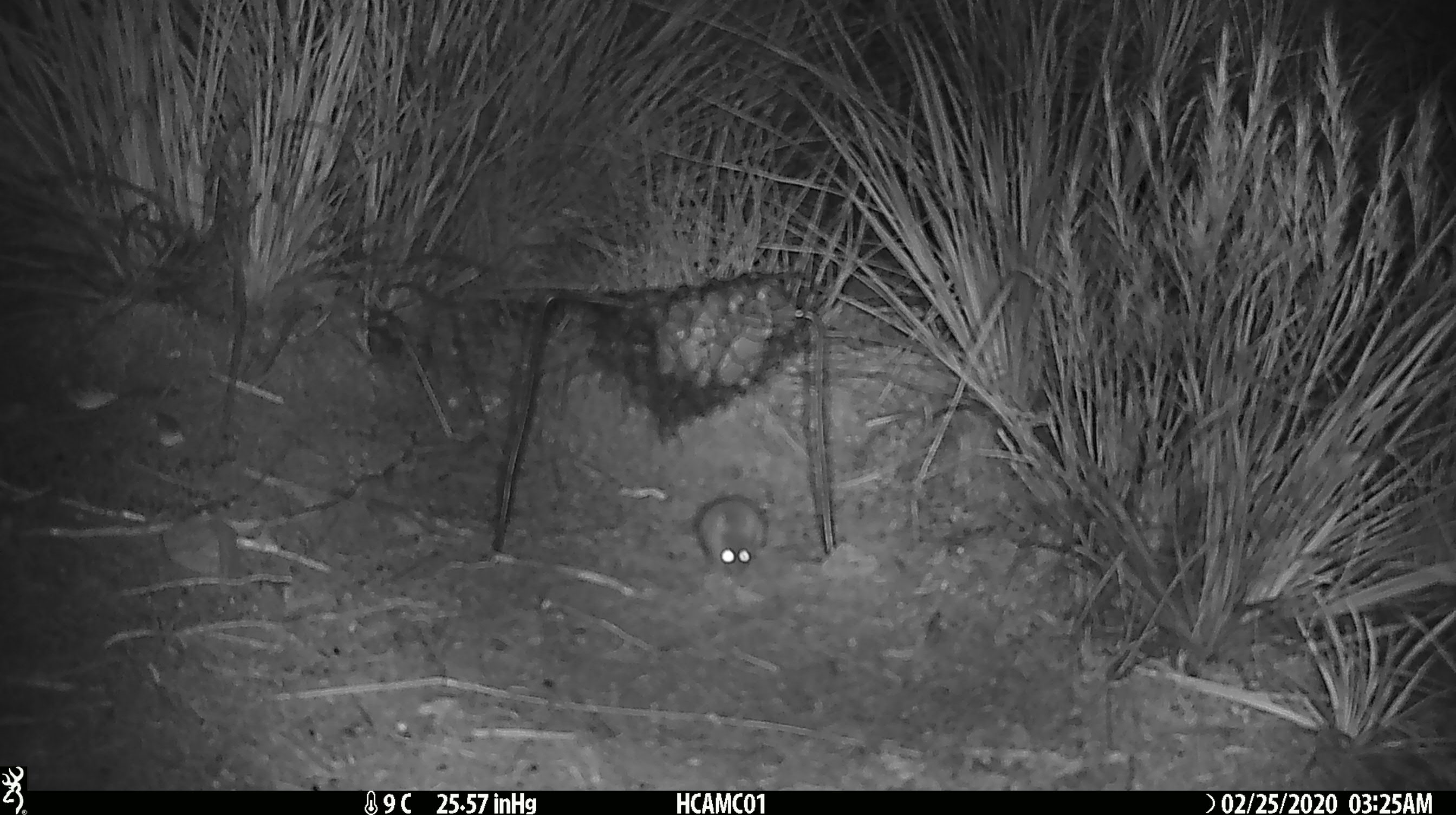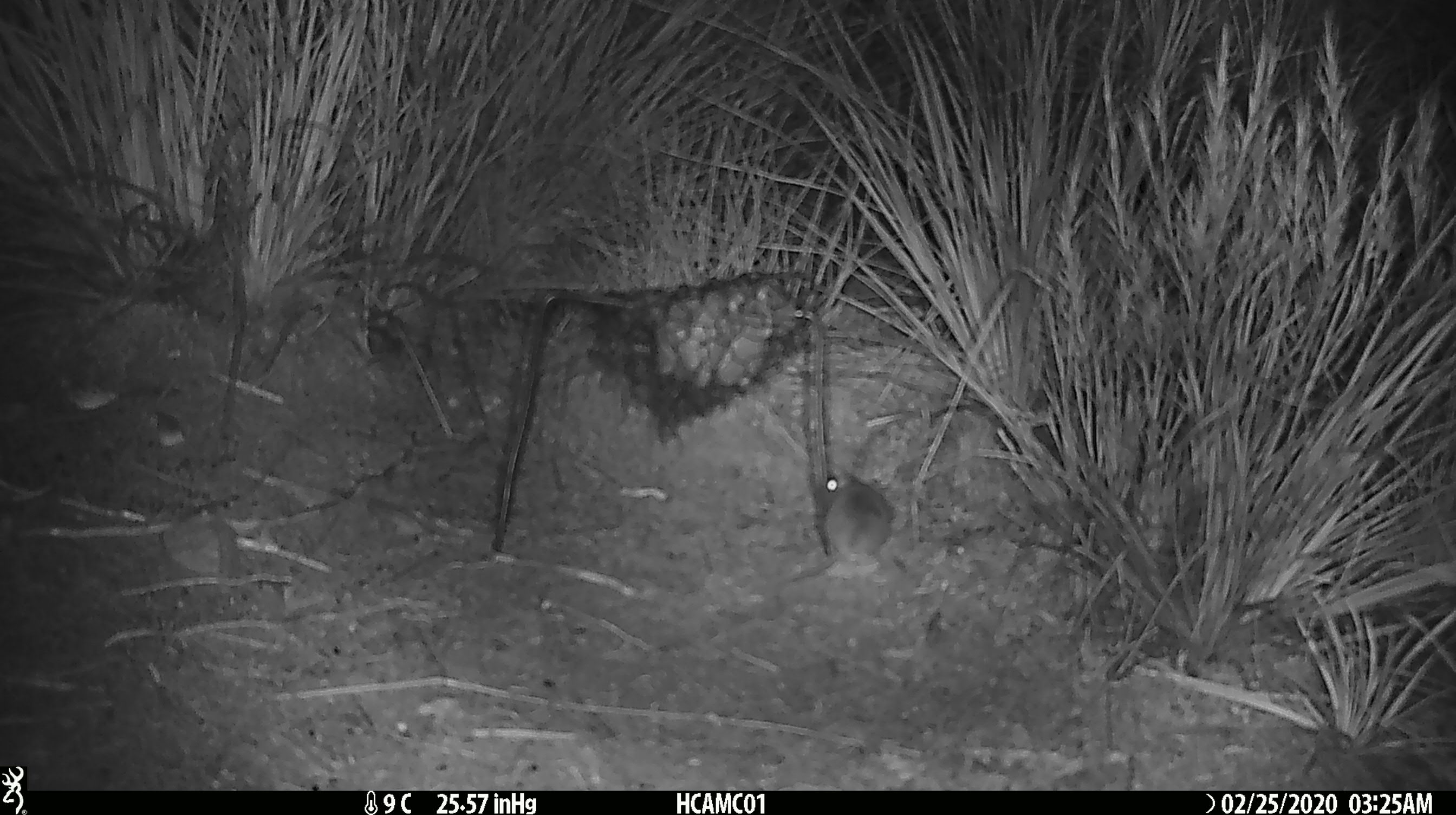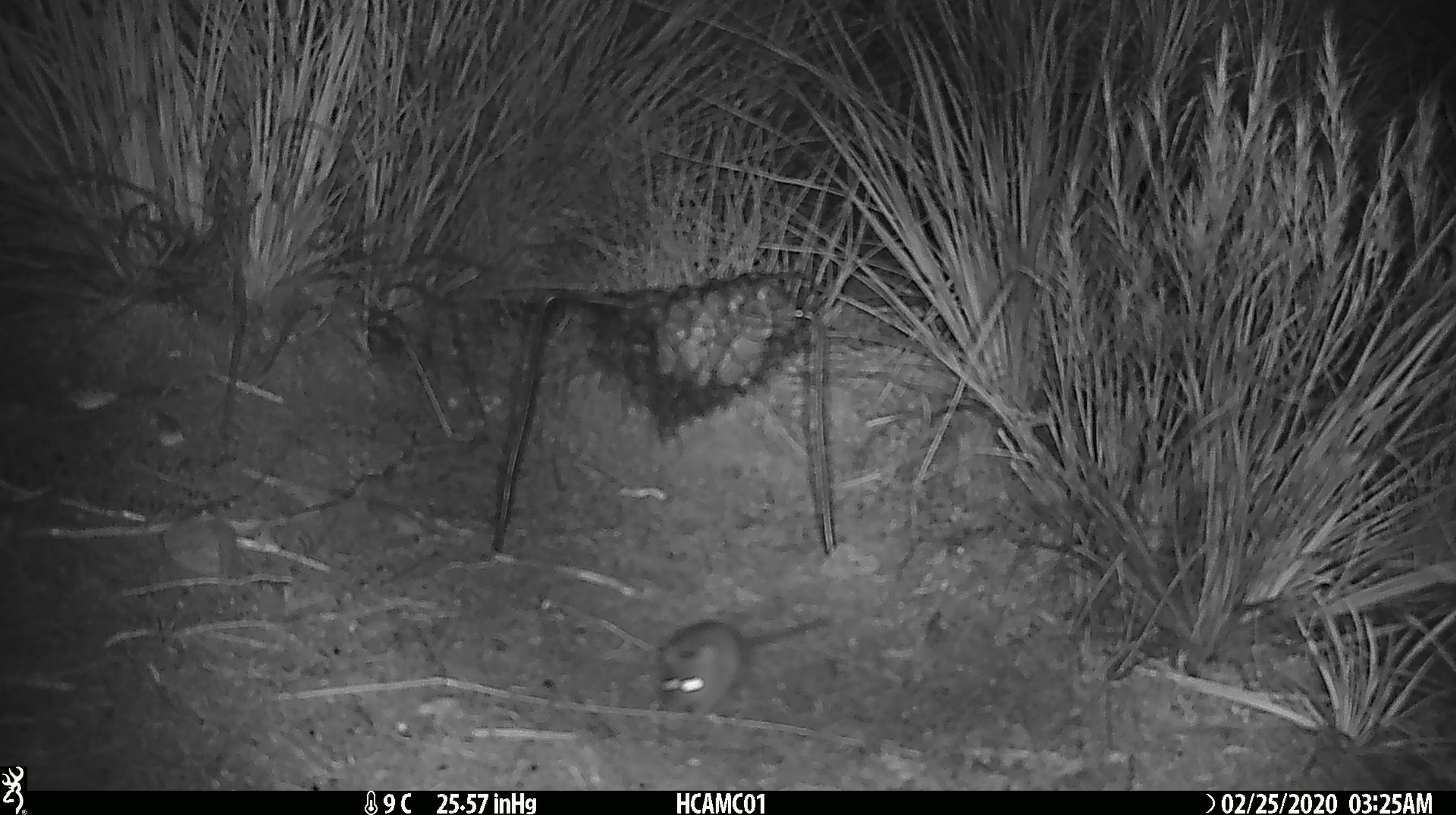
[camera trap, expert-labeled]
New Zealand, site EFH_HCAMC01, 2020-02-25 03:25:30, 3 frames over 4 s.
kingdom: Animalia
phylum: Chordata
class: Mammalia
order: Rodentia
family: Muridae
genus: Mus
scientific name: Mus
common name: mouse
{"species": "mouse (Mus)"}